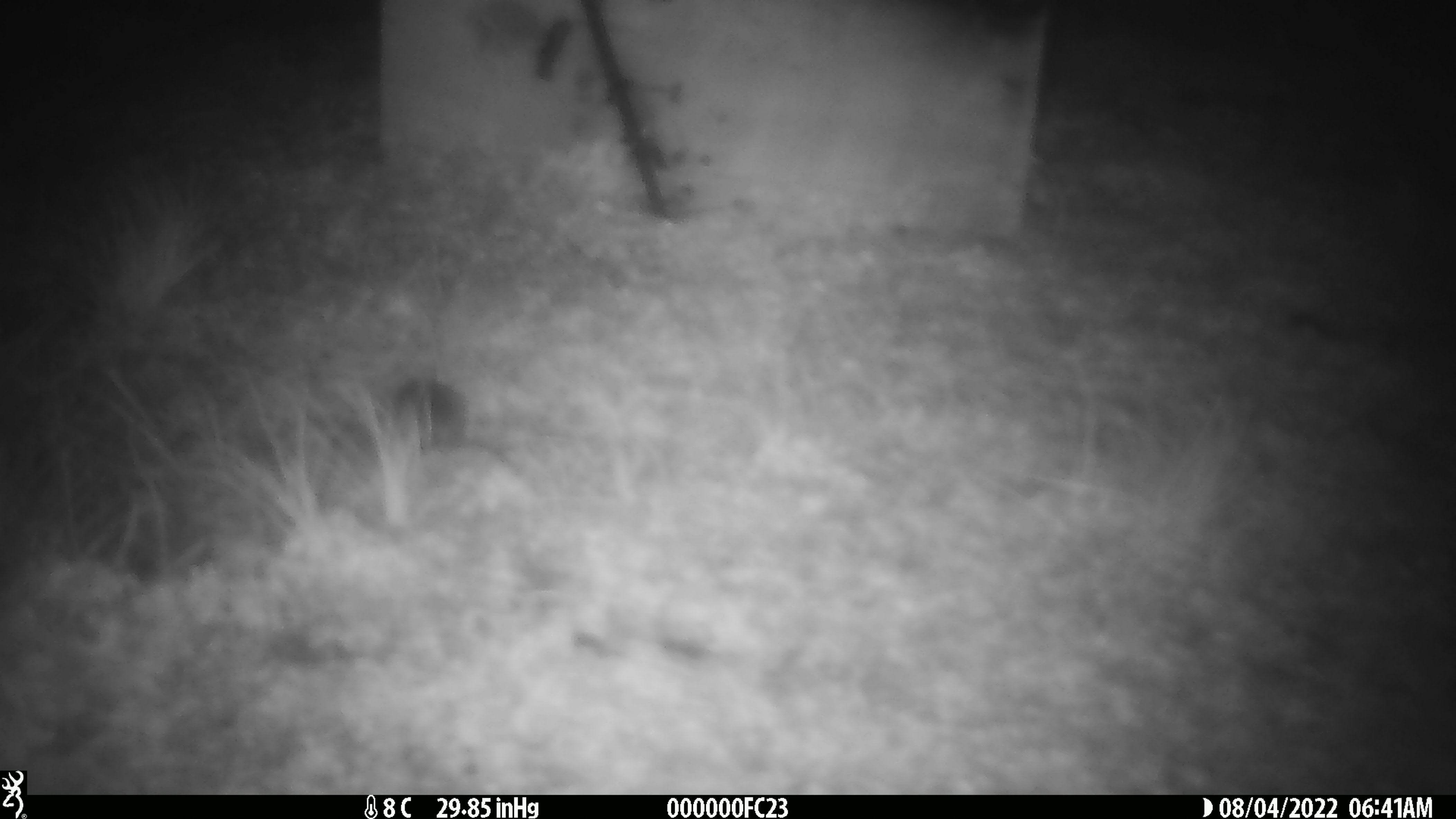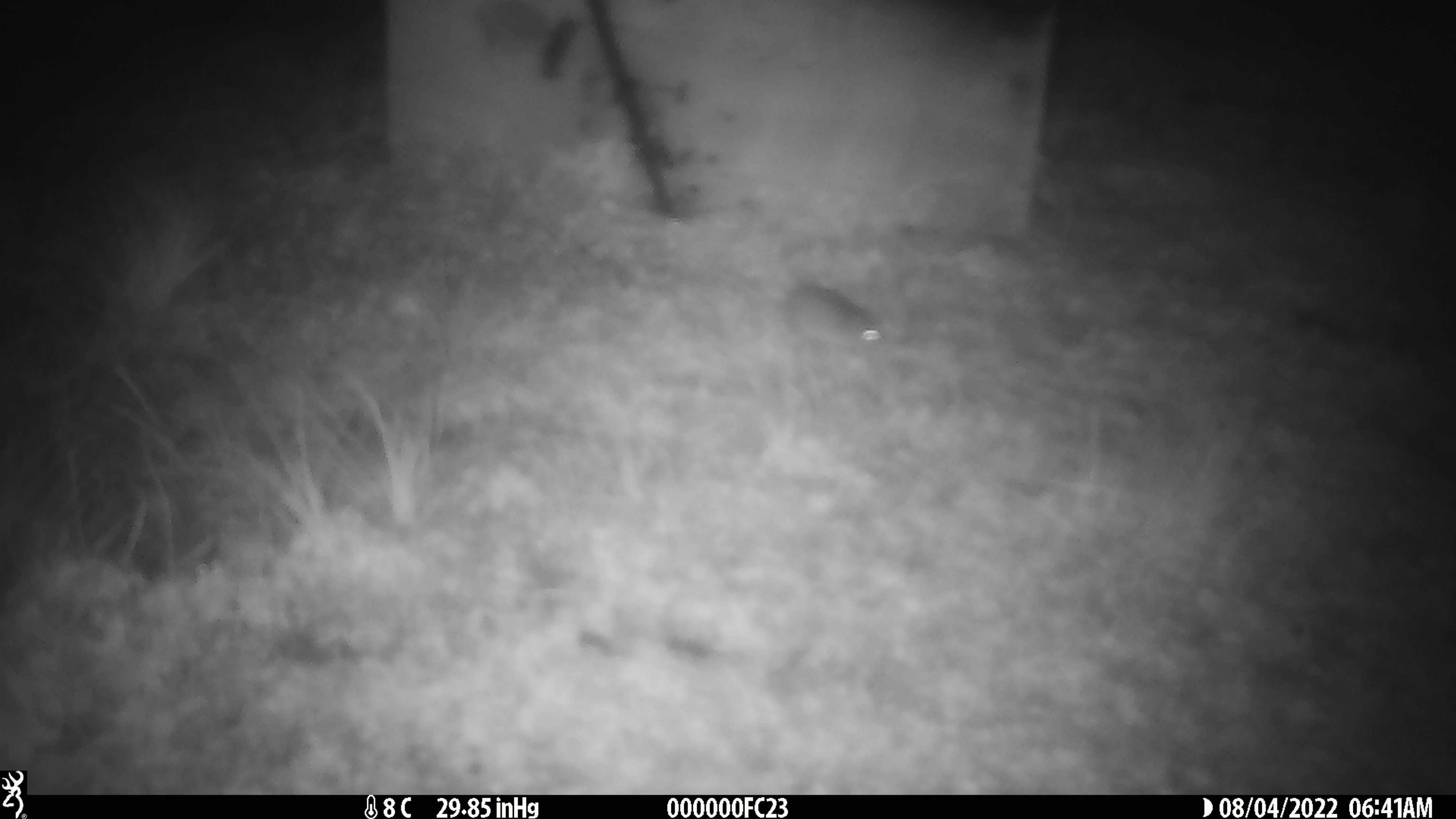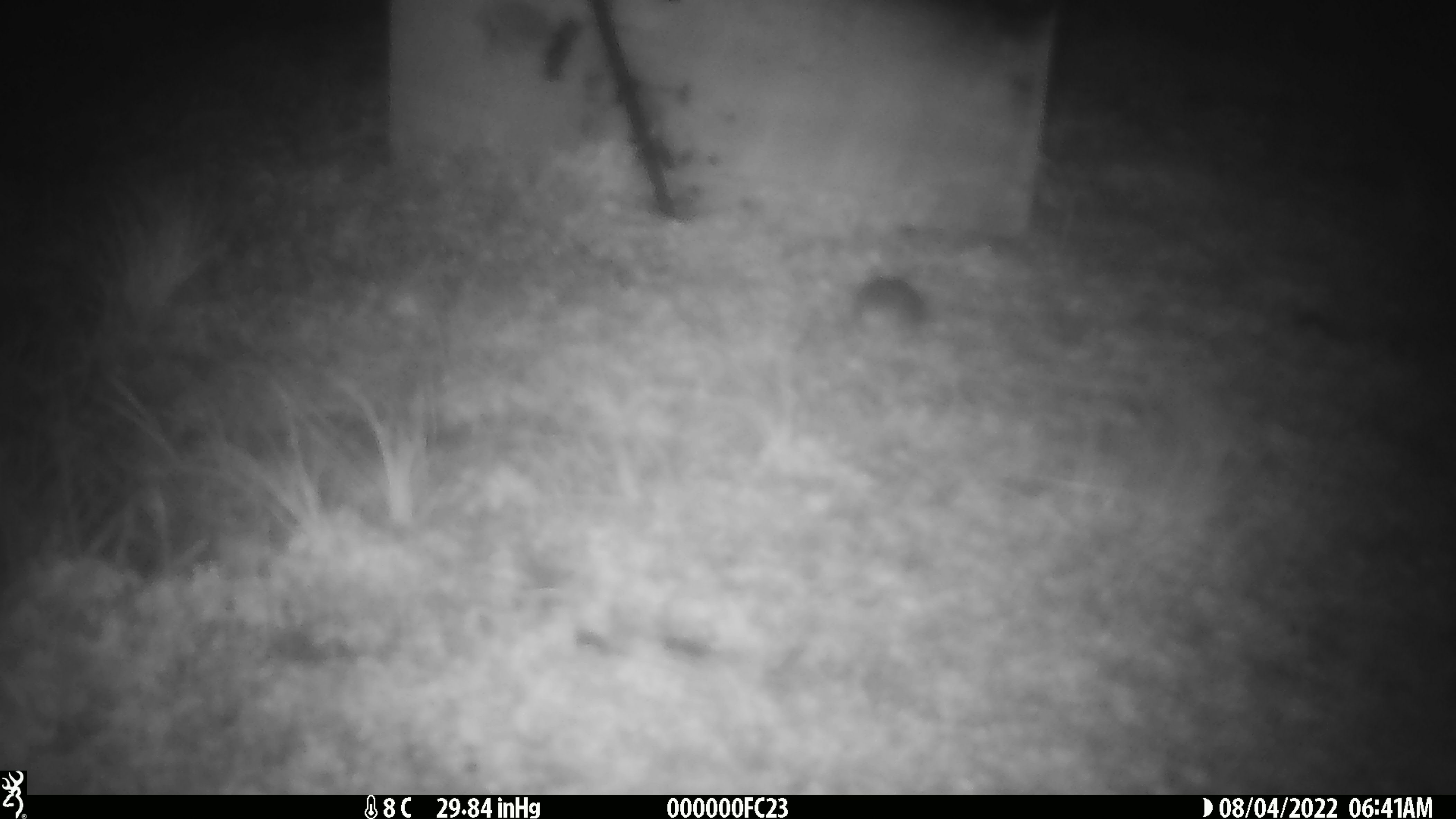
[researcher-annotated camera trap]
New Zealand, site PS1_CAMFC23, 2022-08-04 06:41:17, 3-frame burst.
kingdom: Animalia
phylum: Chordata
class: Mammalia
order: Rodentia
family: Muridae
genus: Mus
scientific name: Mus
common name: mouse